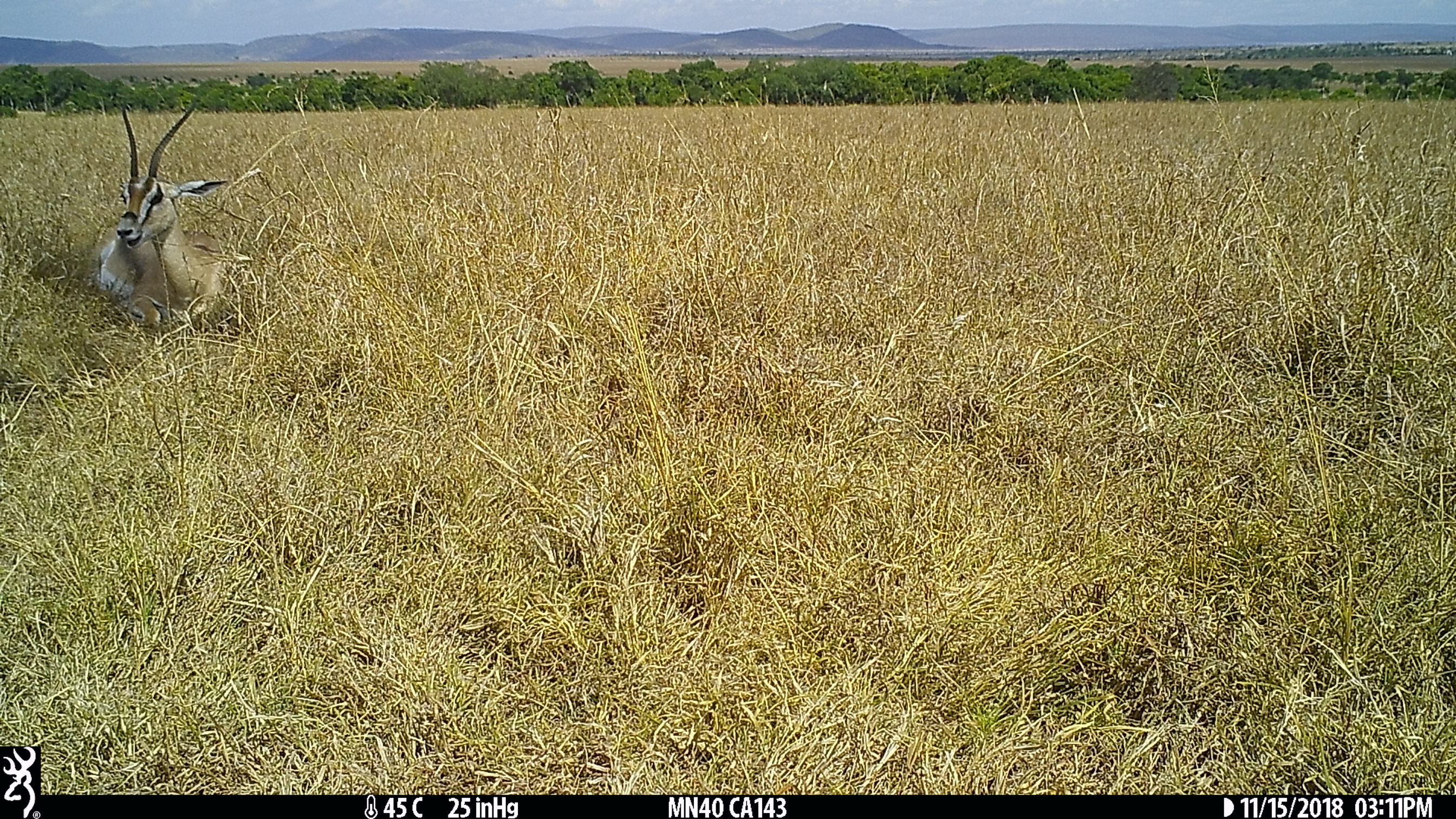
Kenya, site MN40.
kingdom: Animalia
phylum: Chordata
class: Mammalia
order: Artiodactyla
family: Bovidae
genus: Nanger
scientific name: Nanger granti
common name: grant's gazelle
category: gazelle grants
Gazelle grants (grant's gazelle) (Nanger granti).